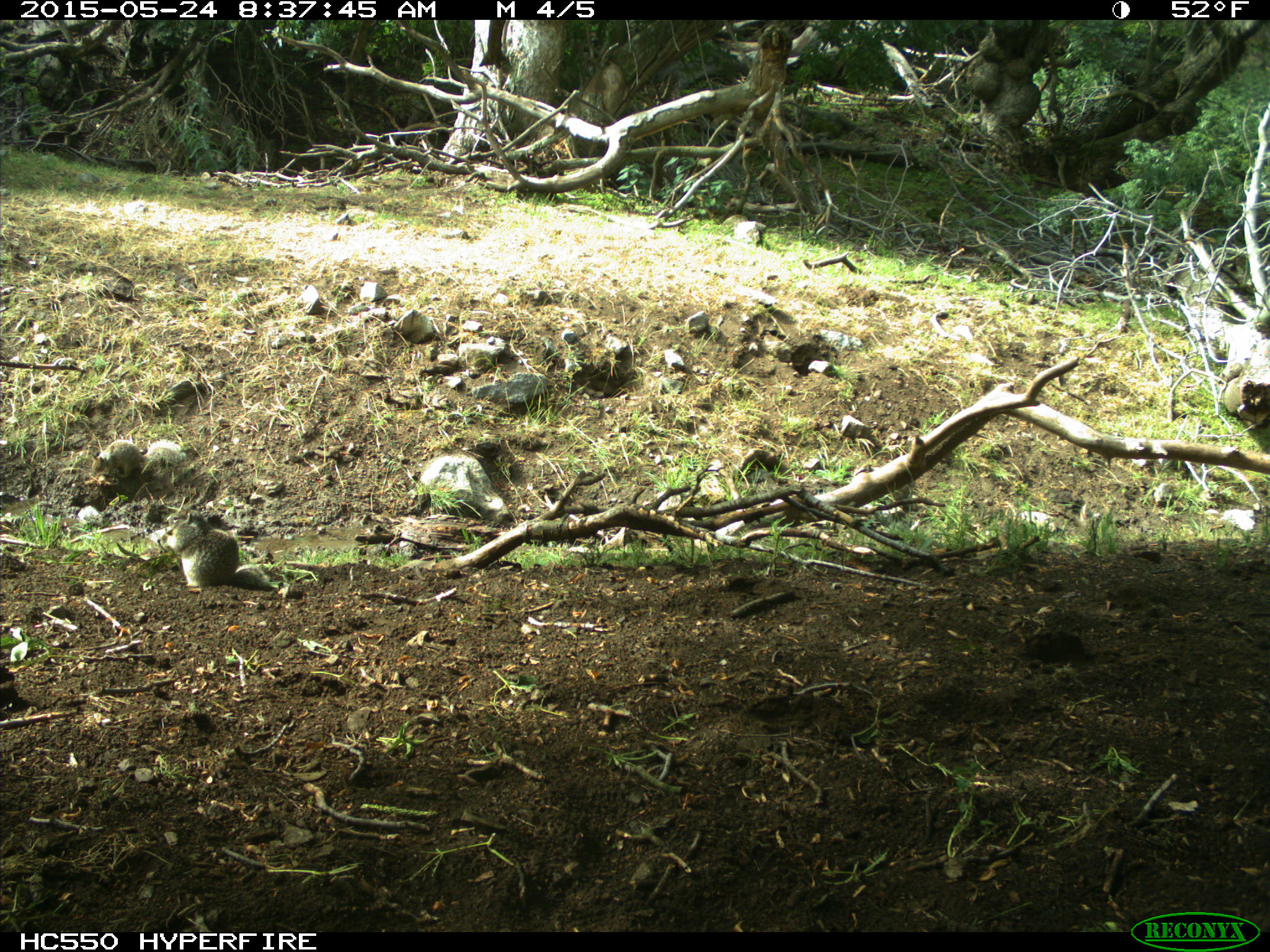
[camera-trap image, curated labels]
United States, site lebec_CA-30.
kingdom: Animalia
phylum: Chordata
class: Mammalia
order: Rodentia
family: Sciuridae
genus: Otospermophilus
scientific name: Otospermophilus beecheyi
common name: california ground squirrel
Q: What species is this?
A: Otospermophilus beecheyi (california ground squirrel).